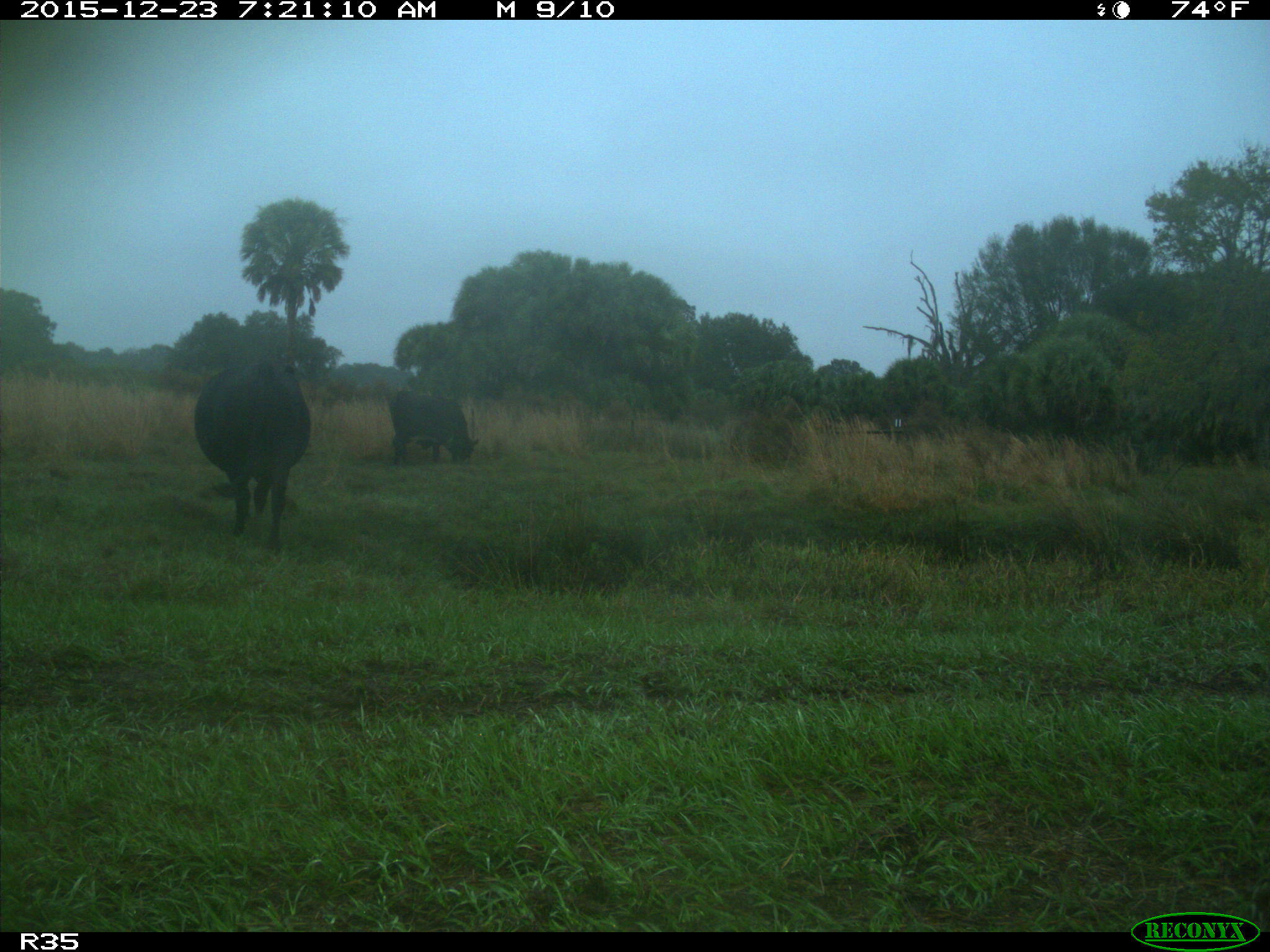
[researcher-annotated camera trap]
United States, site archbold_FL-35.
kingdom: Animalia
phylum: Chordata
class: Mammalia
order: Artiodactyla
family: Bovidae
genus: Bos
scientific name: Bos taurus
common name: domestic cow